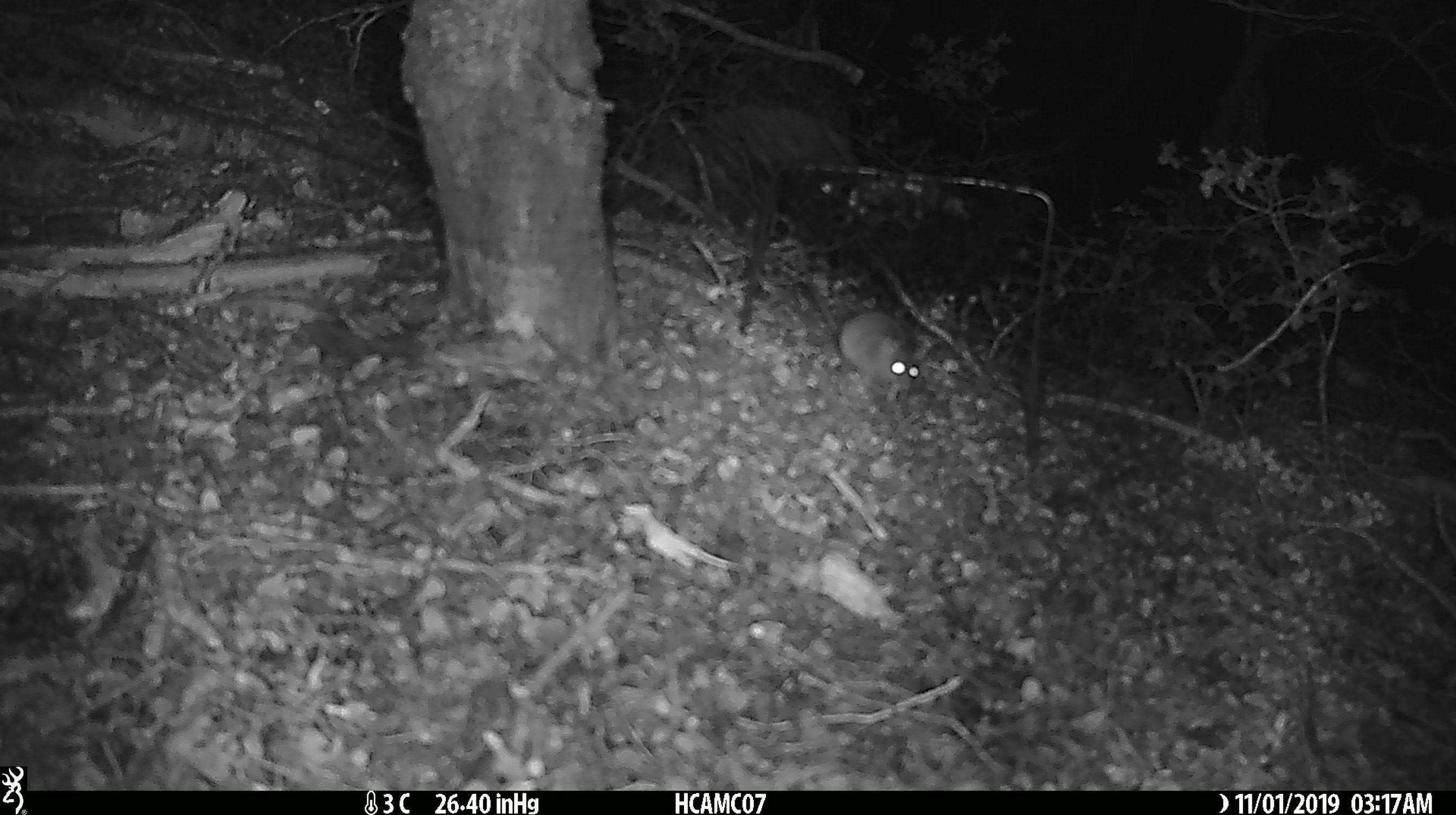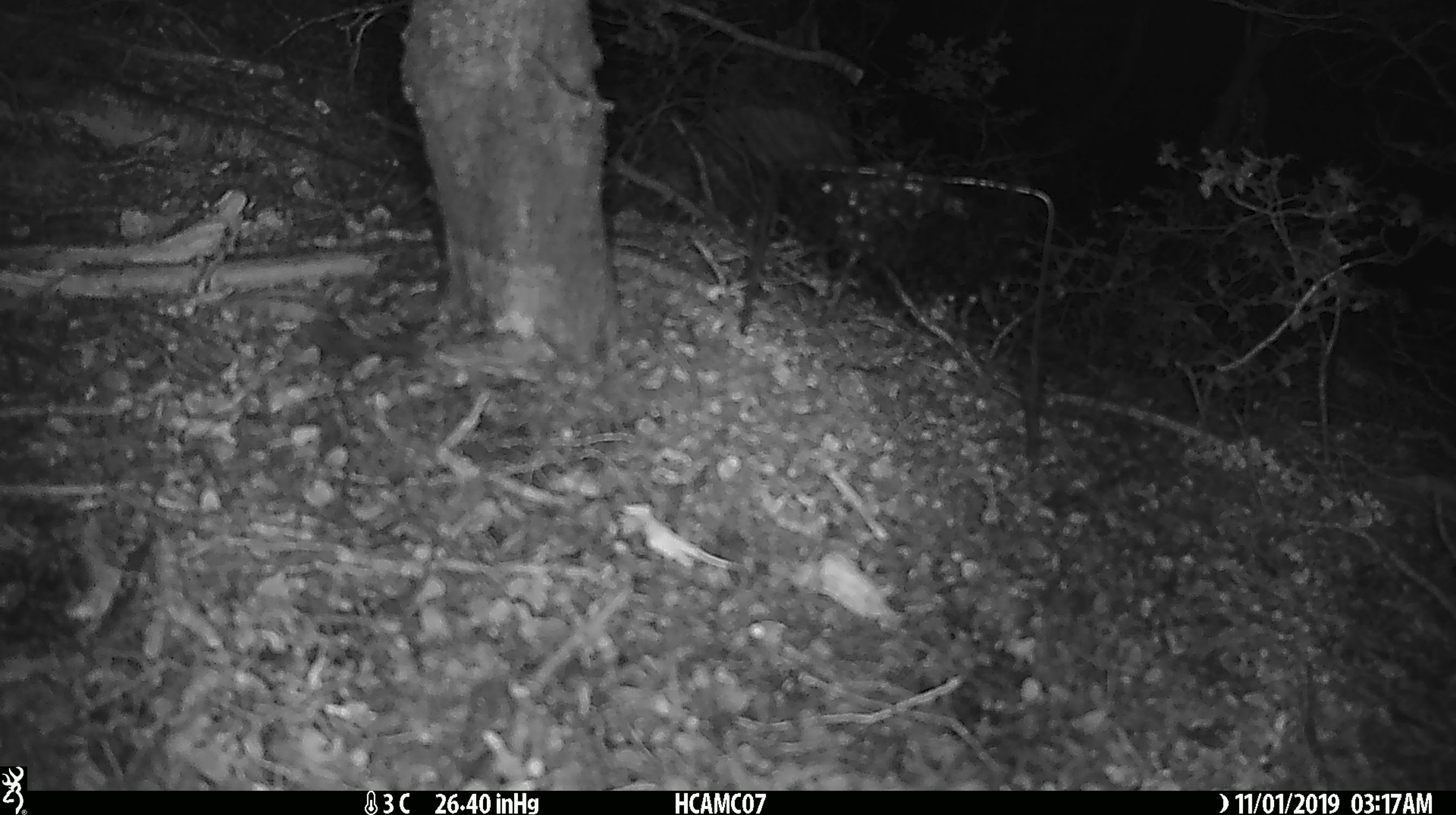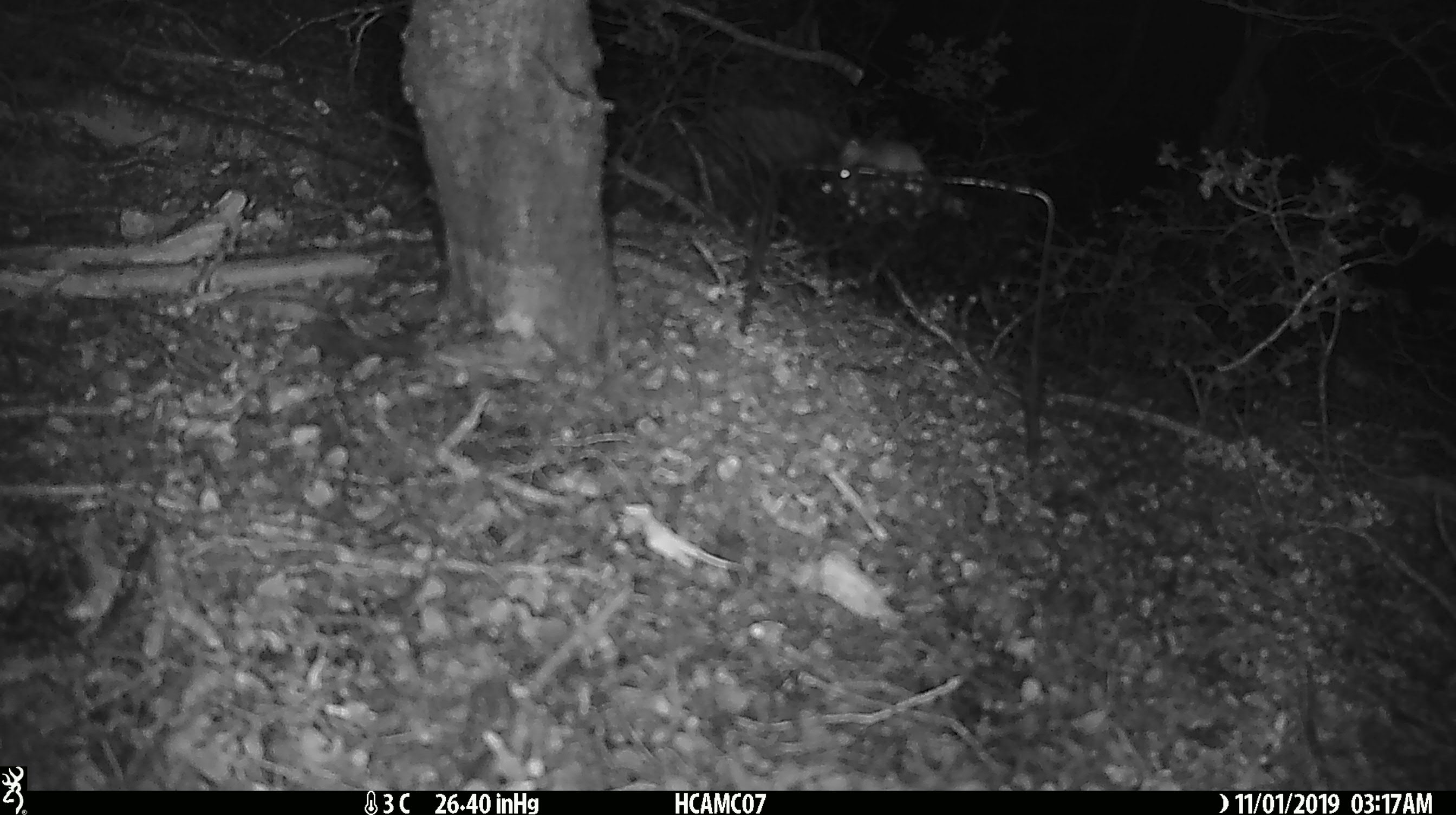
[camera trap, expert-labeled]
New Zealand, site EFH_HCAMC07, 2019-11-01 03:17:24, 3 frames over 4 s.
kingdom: Animalia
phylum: Chordata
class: Mammalia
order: Rodentia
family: Muridae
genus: Mus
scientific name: Mus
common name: mouse